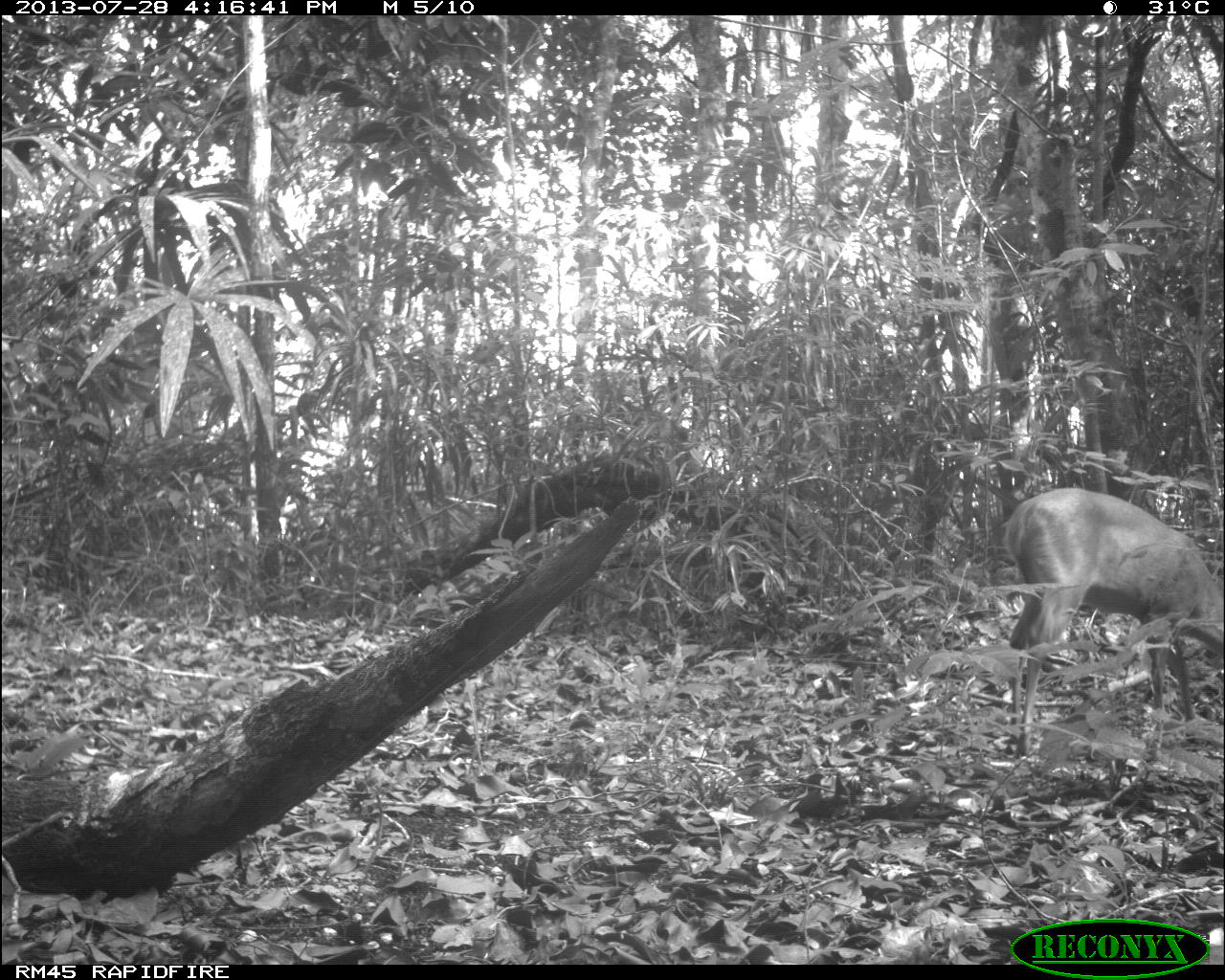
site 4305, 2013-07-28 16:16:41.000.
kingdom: Animalia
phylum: Chordata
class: Mammalia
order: Artiodactyla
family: Cervidae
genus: Mazama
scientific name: Mazama temama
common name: central american red brocket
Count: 1.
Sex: male.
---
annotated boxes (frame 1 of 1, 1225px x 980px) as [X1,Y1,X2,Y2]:
mazama temama: [1002,484,1225,761]